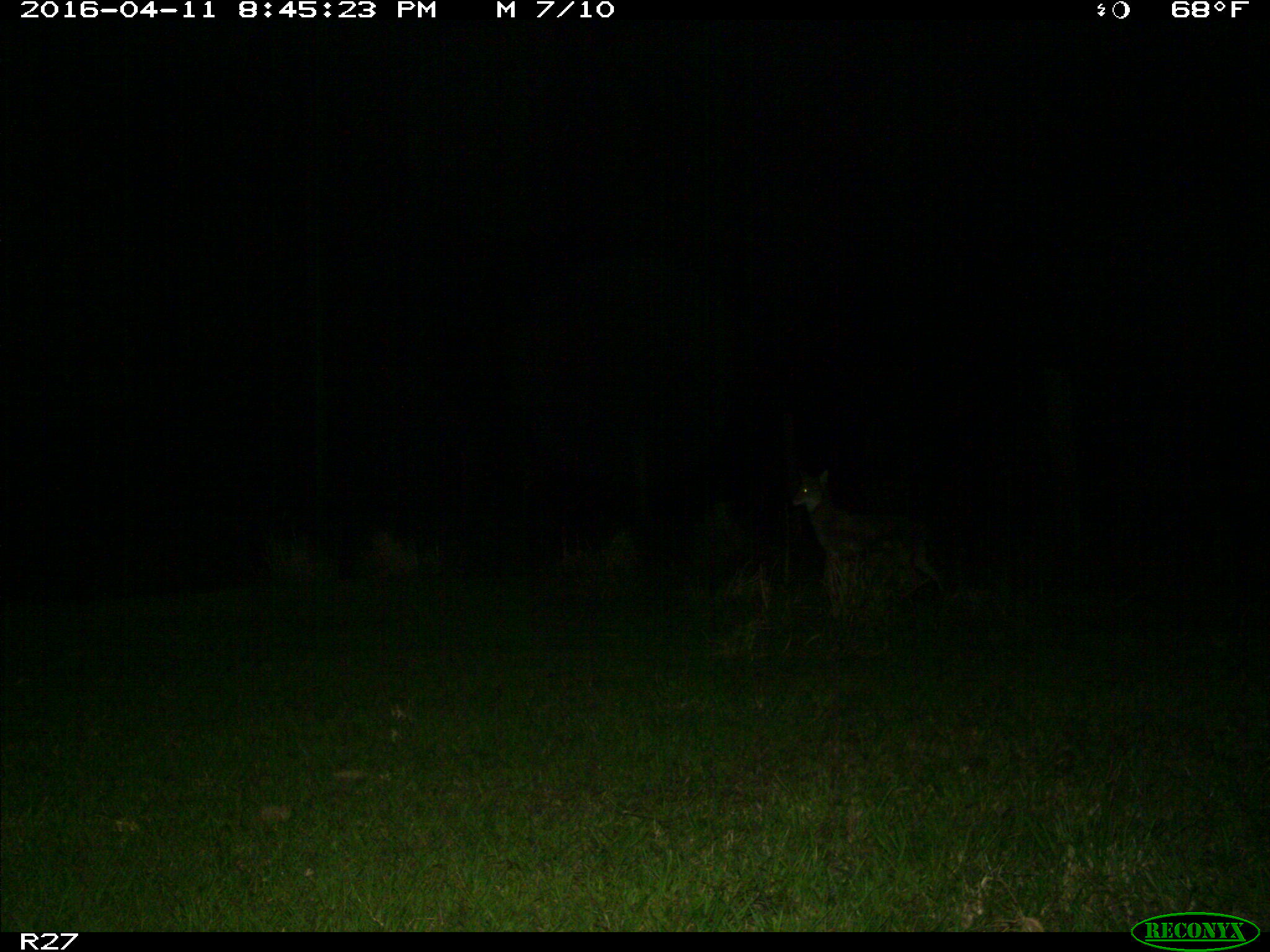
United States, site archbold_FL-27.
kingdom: Animalia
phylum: Chordata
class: Mammalia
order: Carnivora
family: Canidae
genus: Canis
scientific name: Canis latrans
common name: coyote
Canis latrans (coyote).